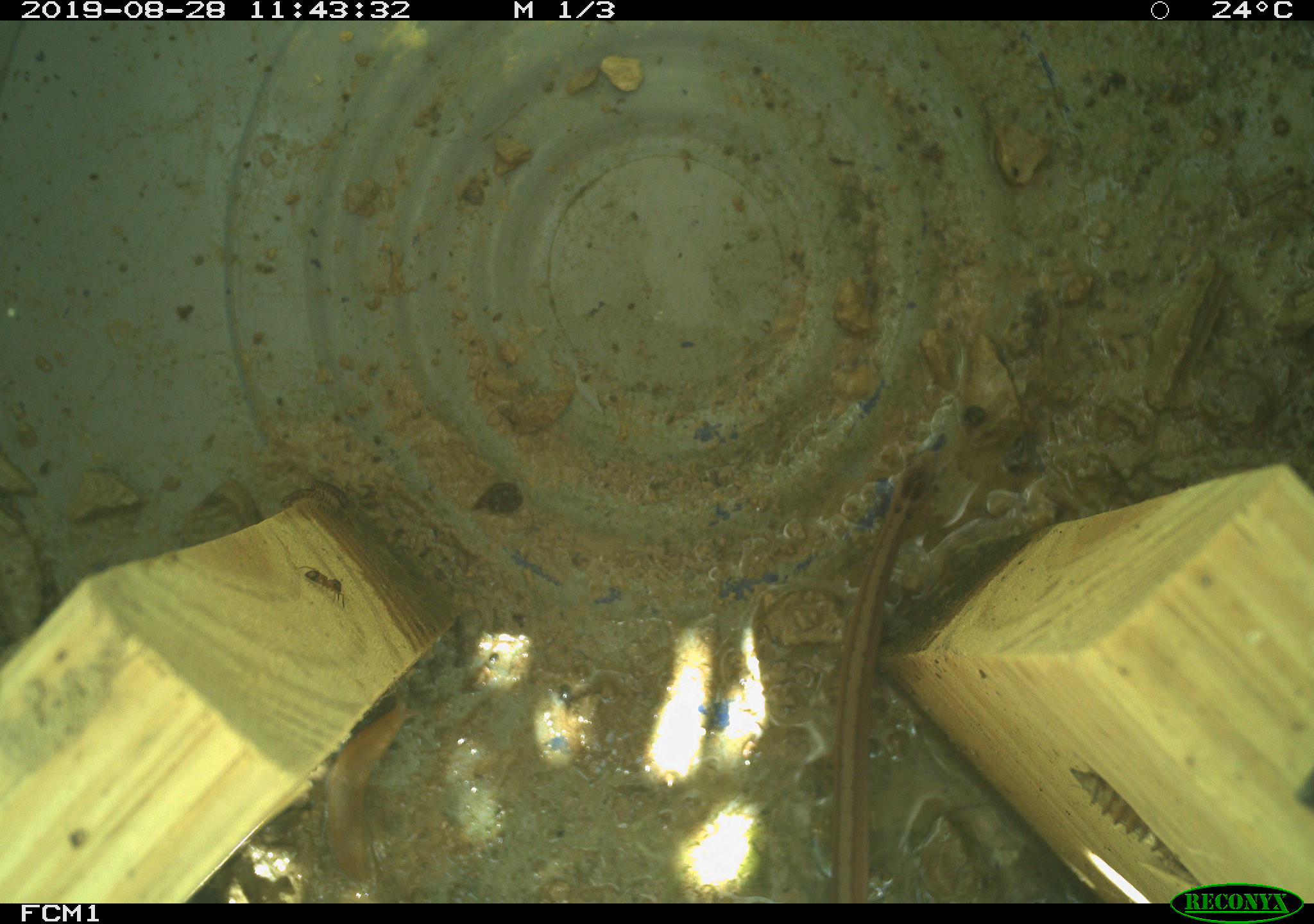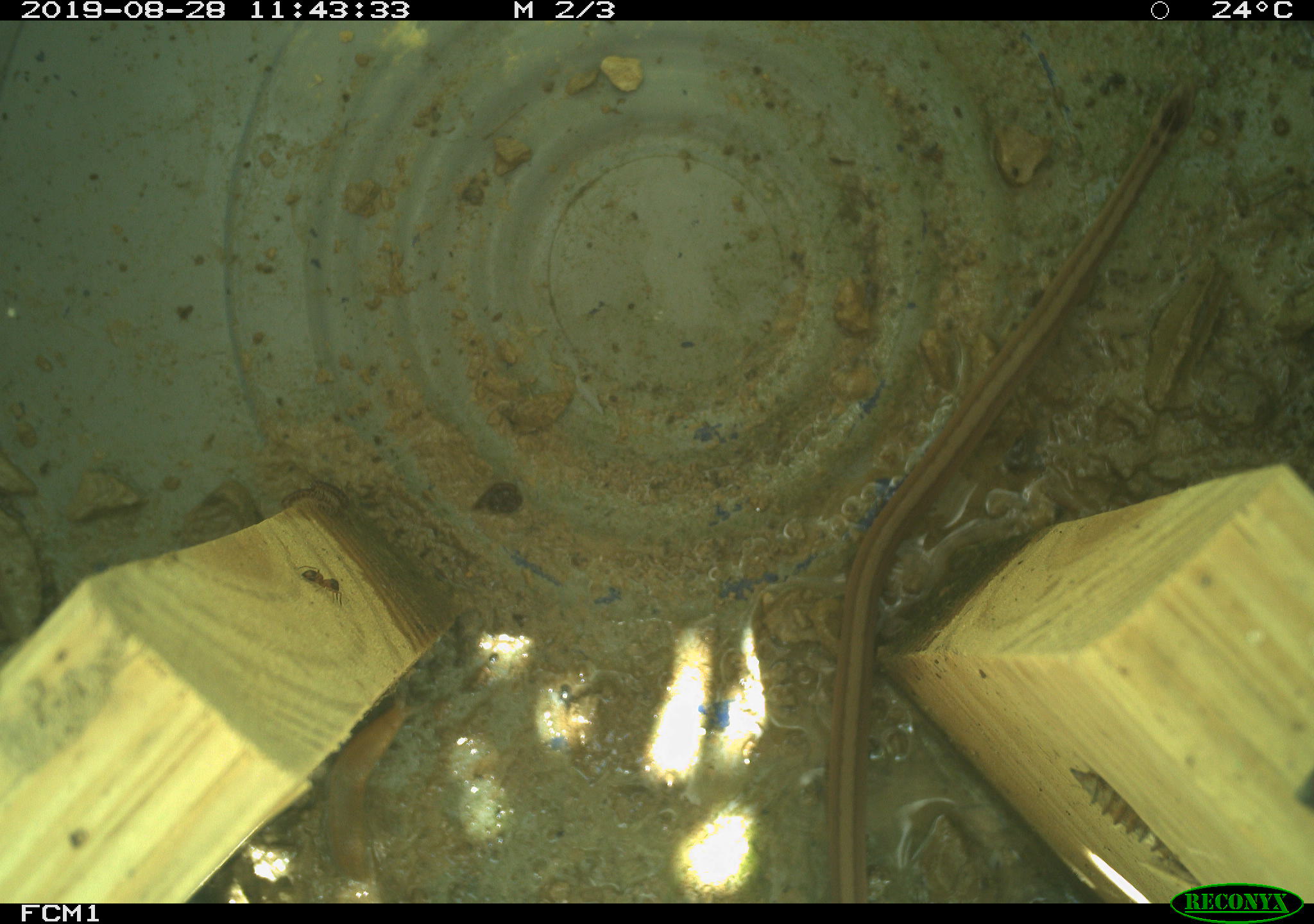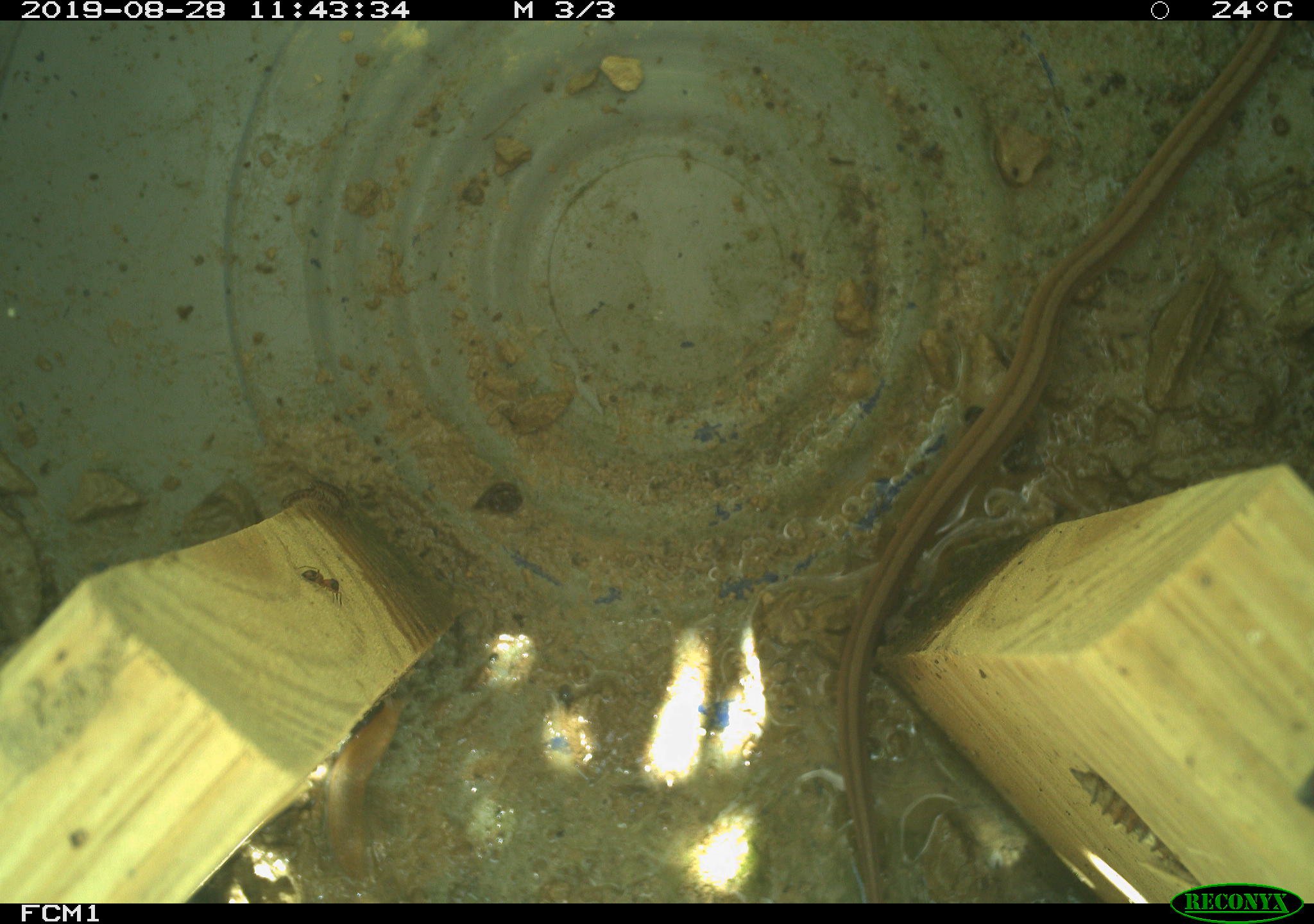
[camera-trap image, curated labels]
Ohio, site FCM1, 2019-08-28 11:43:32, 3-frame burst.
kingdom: Animalia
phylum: Chordata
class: Reptilia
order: Squamata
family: Colubridae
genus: Storeria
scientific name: Storeria dekayi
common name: dekay's brownsnake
Dekay's brownsnake (Storeria dekayi).